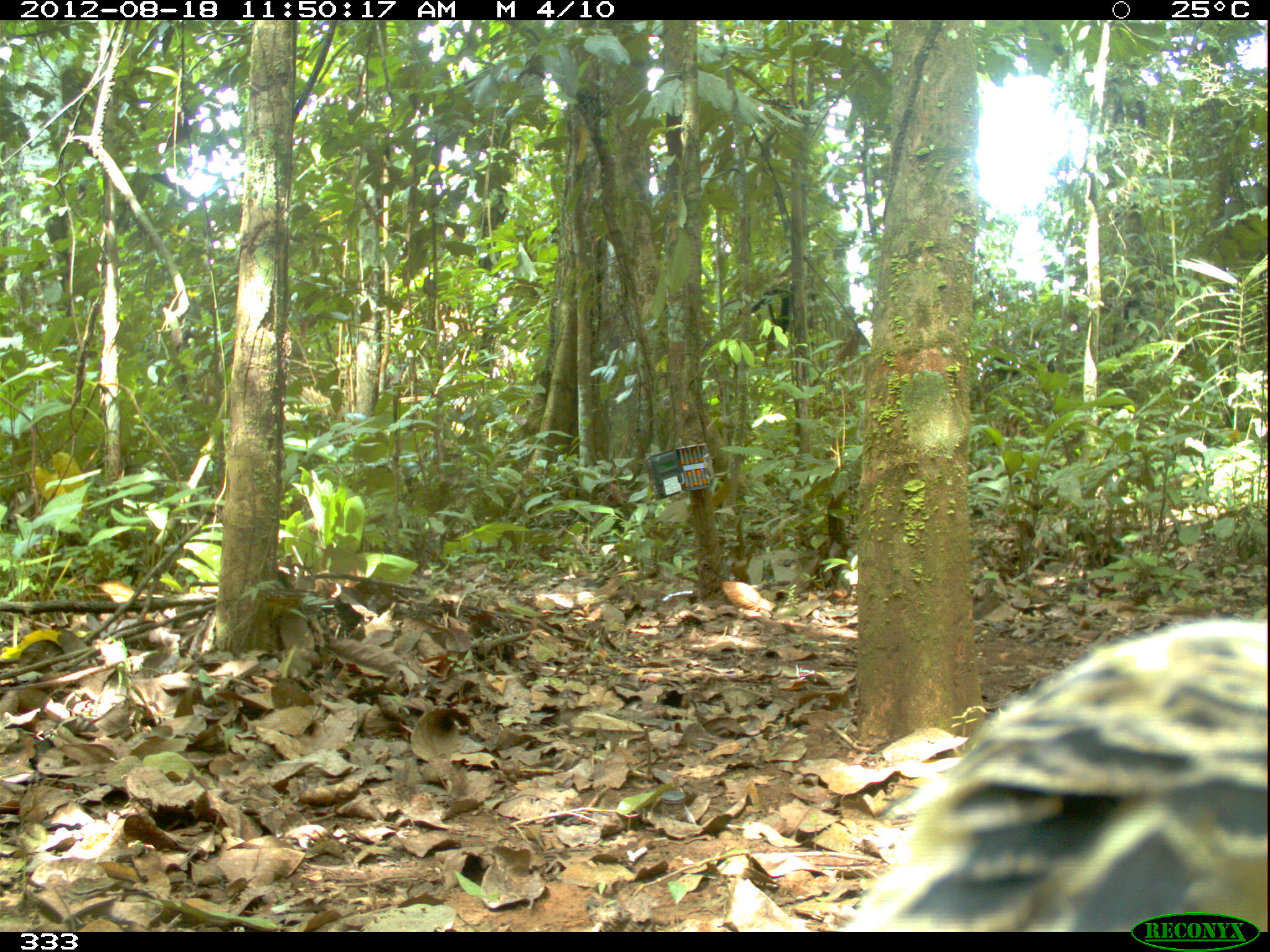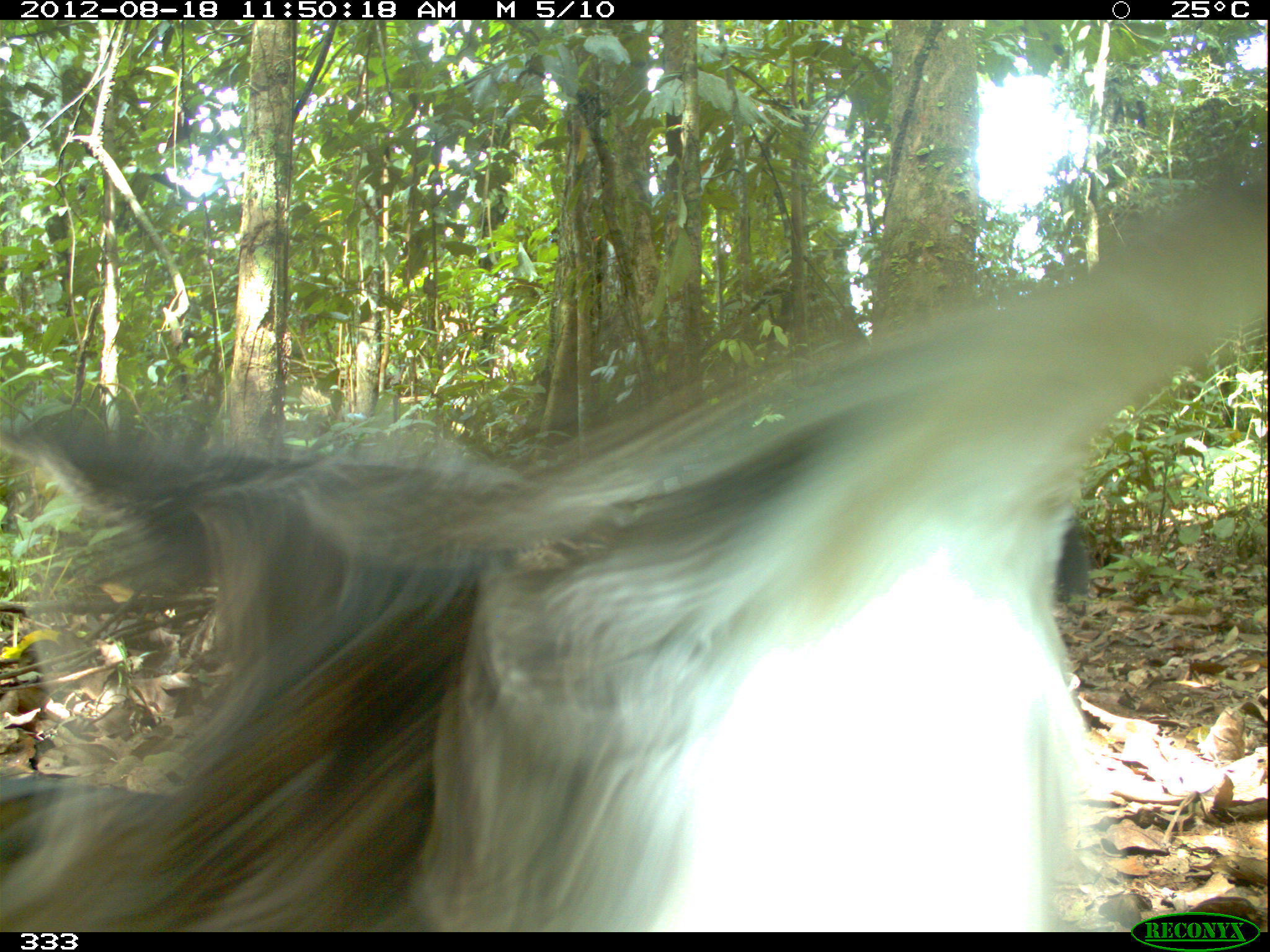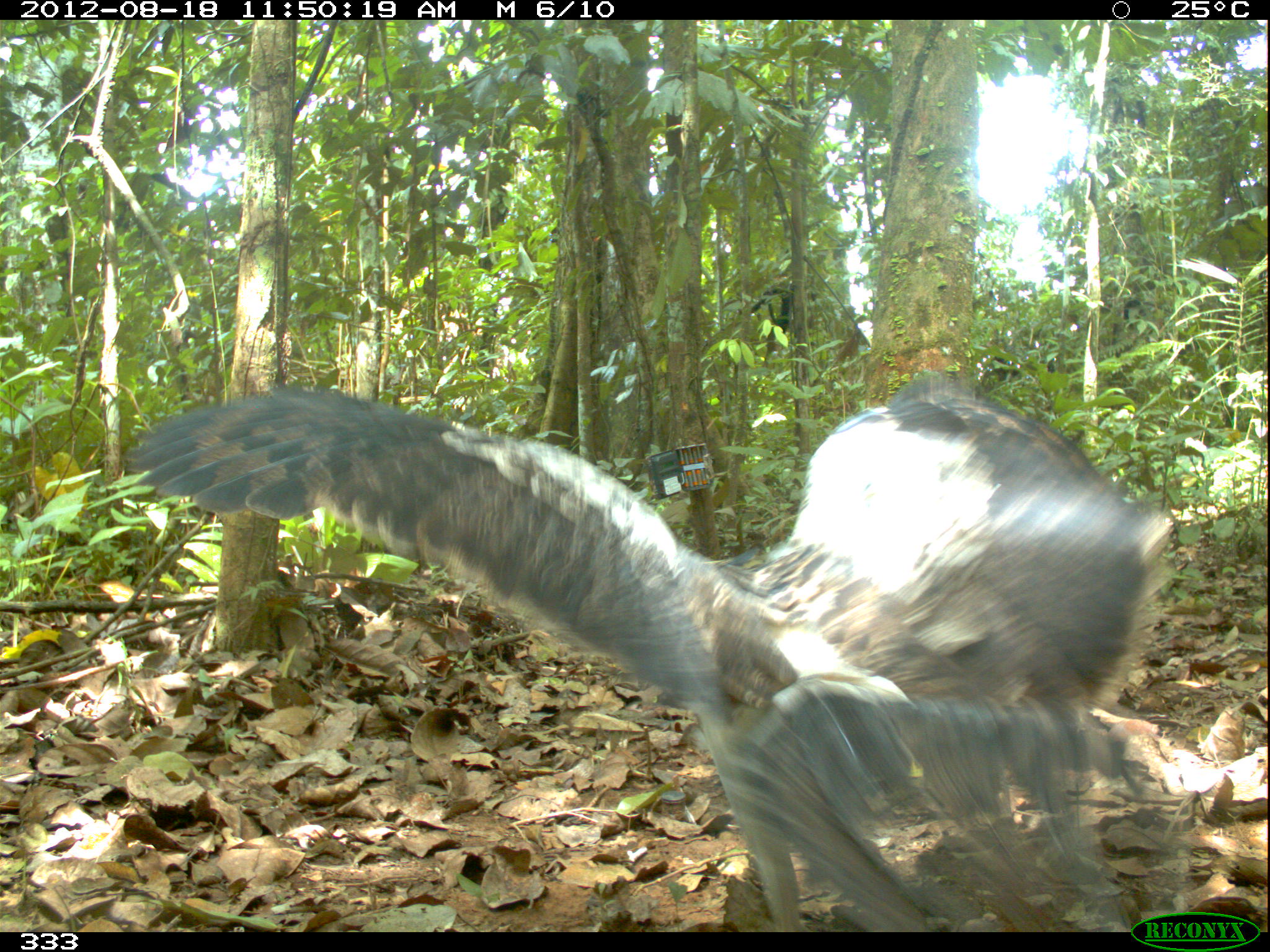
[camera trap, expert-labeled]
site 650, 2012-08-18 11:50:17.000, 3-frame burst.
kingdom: Animalia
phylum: Chordata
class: Aves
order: Accipitriformes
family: Accipitridae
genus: Morphnus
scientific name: Morphnus guianensis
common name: crested eagle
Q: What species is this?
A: Morphnus guianensis (crested eagle).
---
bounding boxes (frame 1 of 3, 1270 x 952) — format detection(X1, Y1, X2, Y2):
morphnus guianensis: detection(836, 615, 1270, 932)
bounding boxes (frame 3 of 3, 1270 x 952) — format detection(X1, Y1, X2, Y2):
morphnus guianensis: detection(124, 369, 1176, 930)